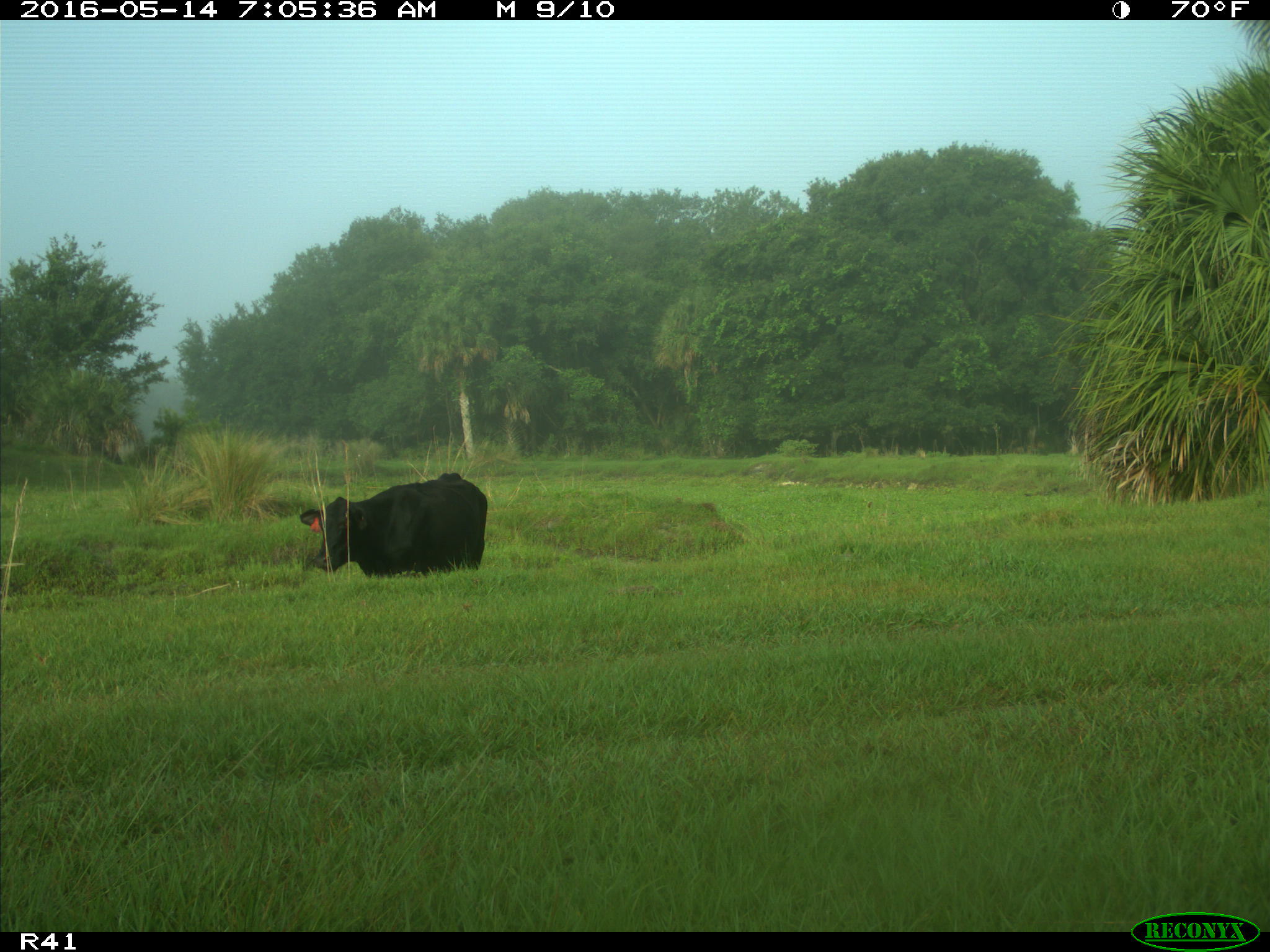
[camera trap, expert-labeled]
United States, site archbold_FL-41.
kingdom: Animalia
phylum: Chordata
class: Mammalia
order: Artiodactyla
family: Bovidae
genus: Bos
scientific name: Bos taurus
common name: domestic cow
Bos taurus (domestic cow).